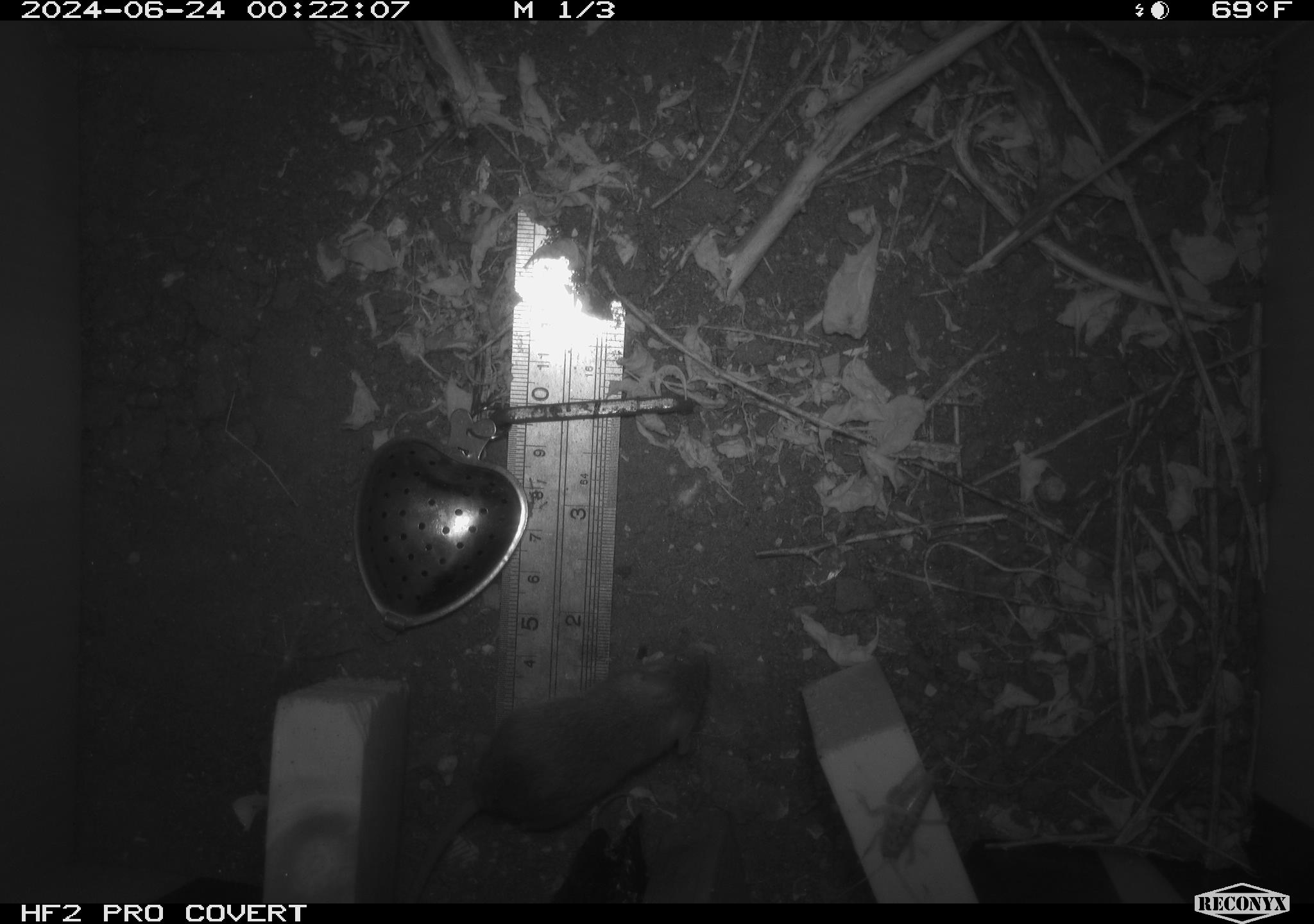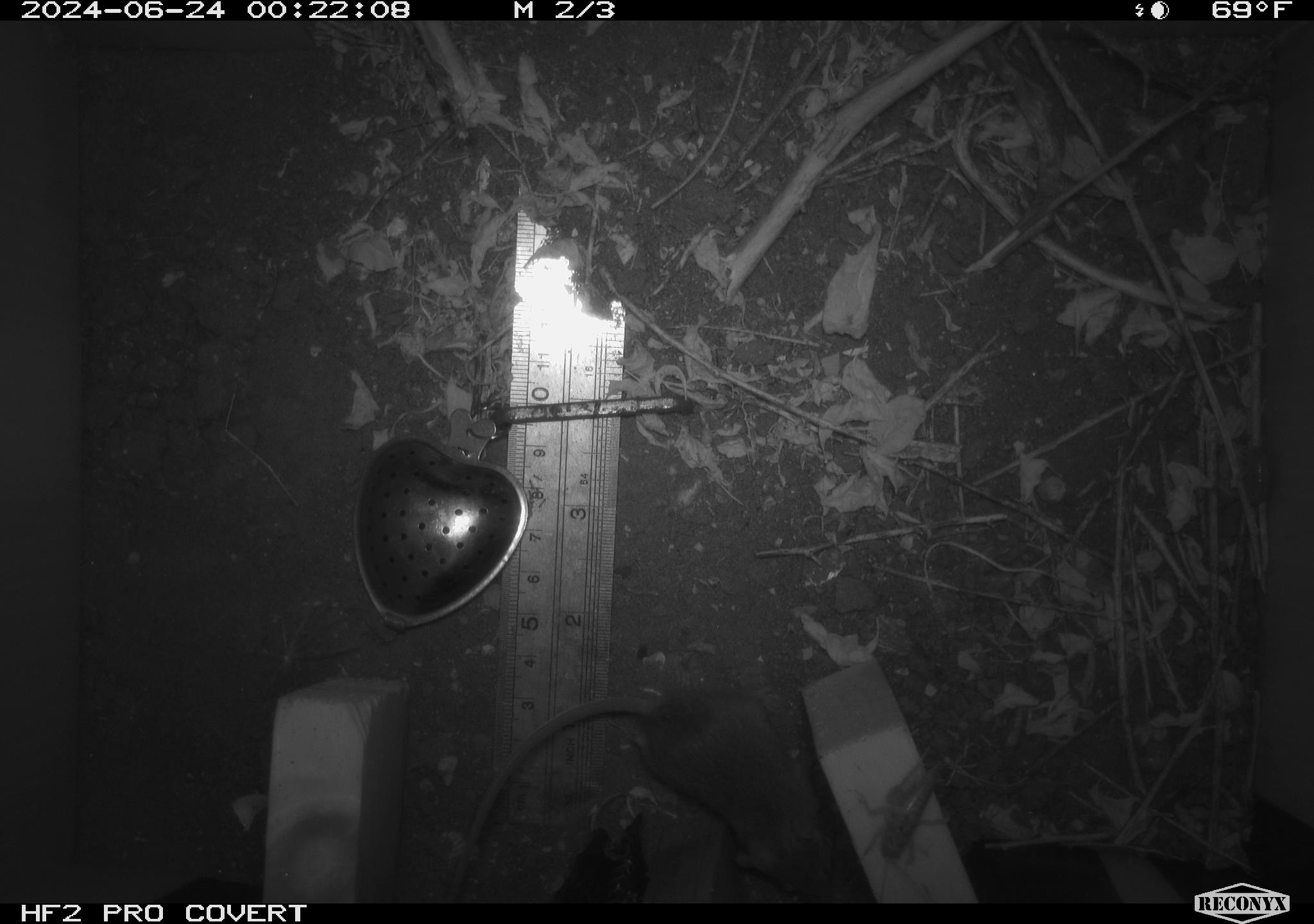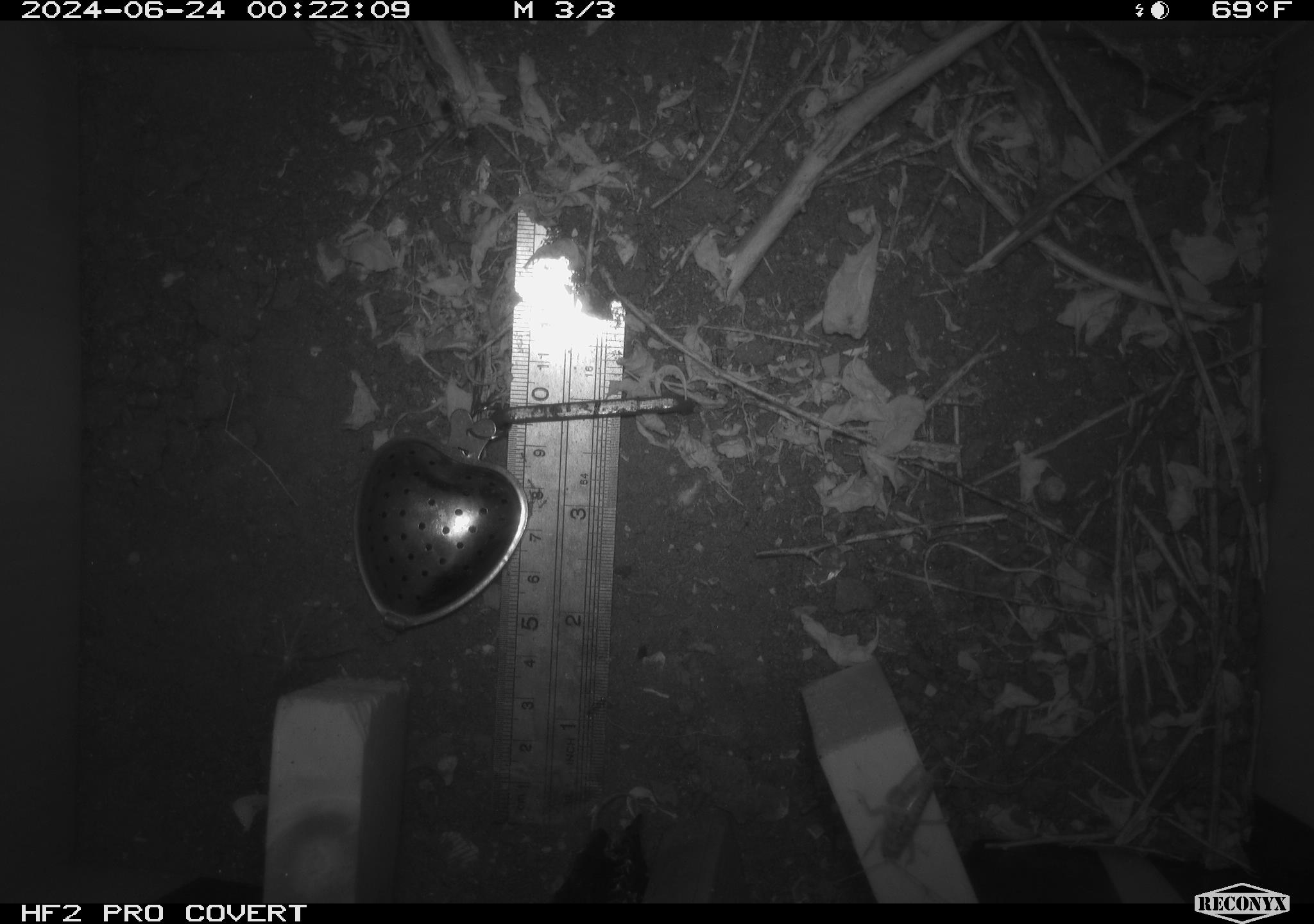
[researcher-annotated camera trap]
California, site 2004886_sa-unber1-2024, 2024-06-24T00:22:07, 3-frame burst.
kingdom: Animalia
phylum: Arthropoda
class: Insecta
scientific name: Insecta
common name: insect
Insect (Insecta).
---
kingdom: Animalia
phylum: Chordata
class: Mammalia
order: Rodentia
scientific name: Rodentia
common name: mouse species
Mouse species (Rodentia).